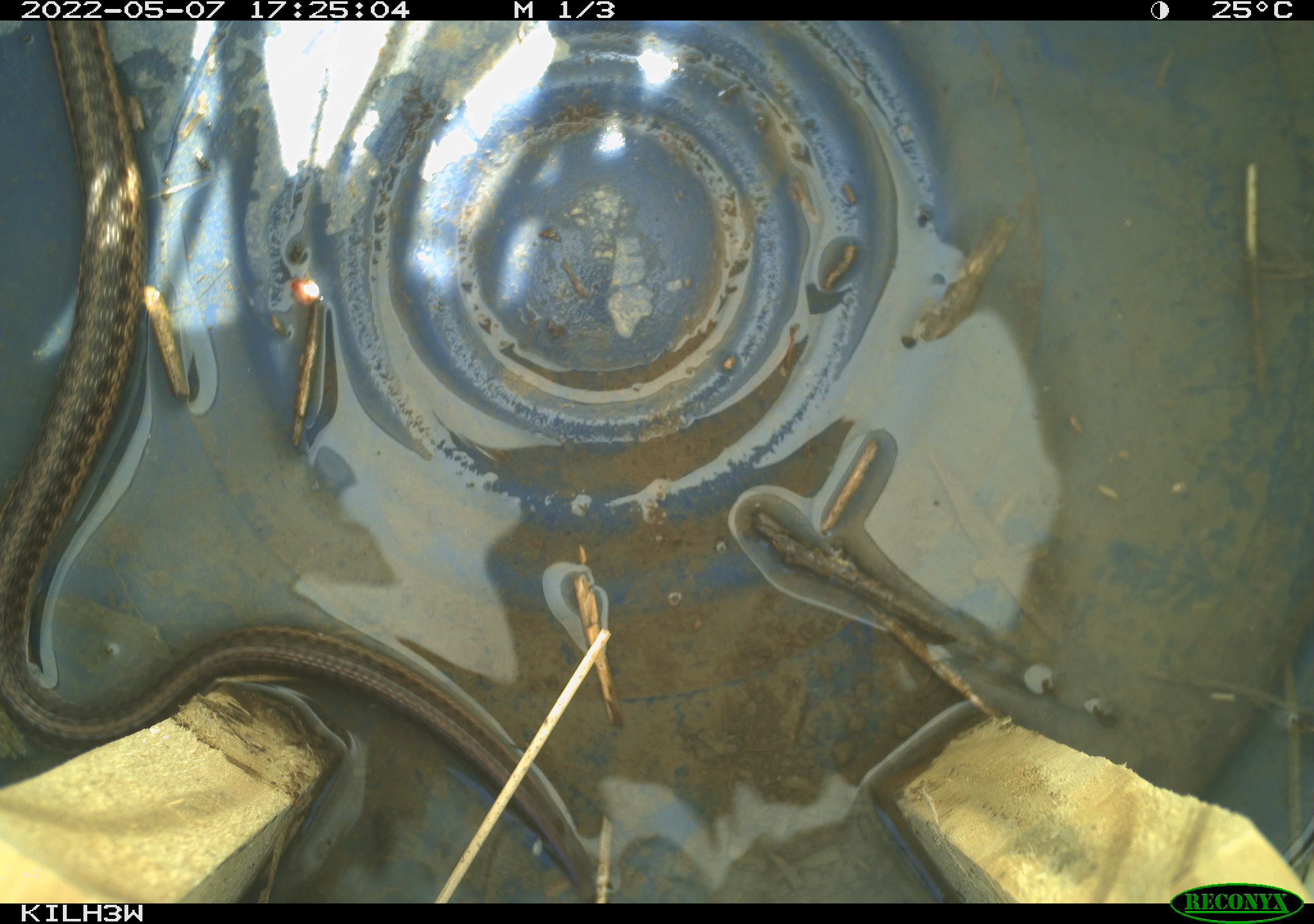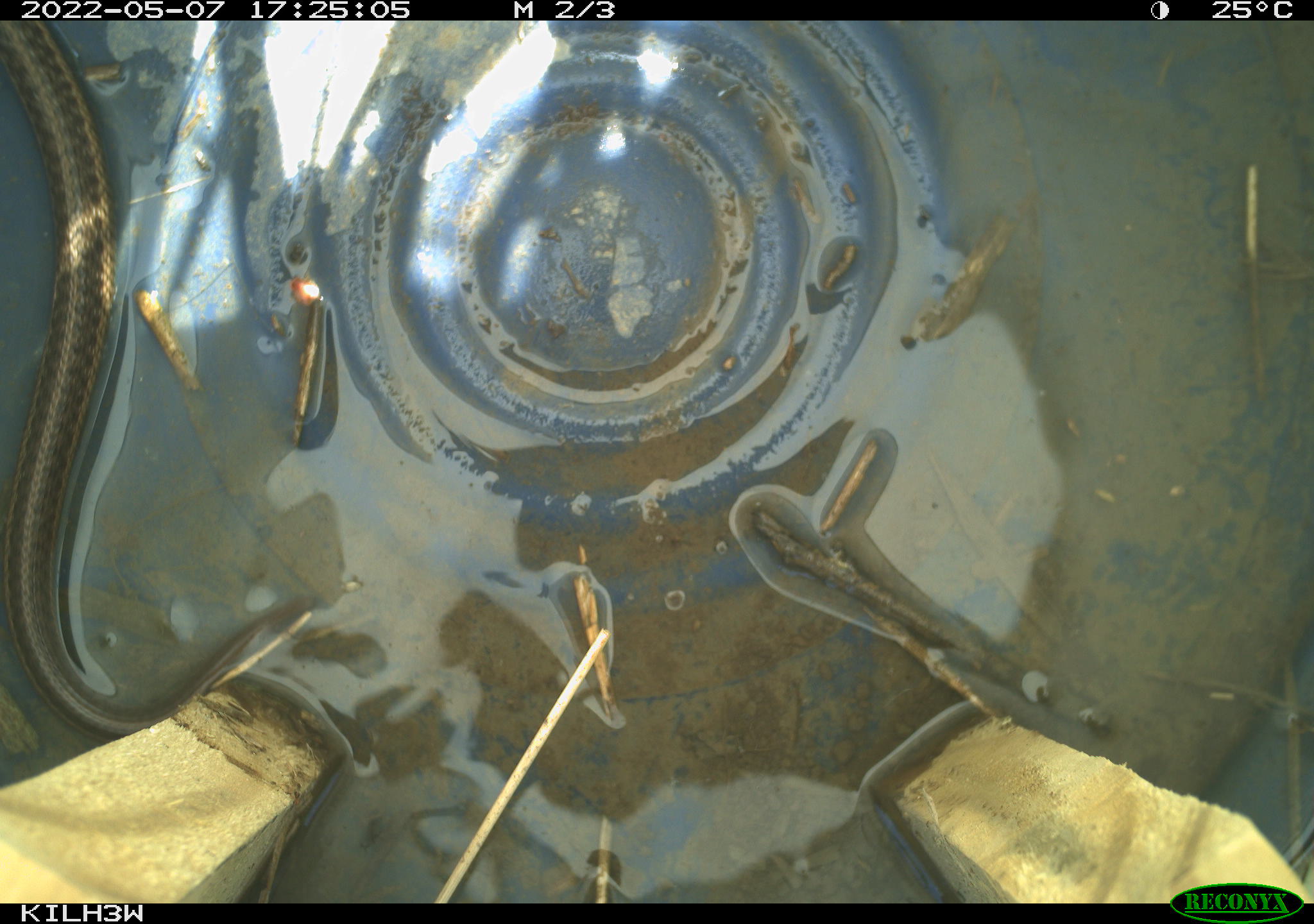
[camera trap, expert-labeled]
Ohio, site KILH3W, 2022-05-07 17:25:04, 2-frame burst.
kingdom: Animalia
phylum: Chordata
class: Reptilia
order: Squamata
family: Colubridae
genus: Thamnophis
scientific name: Thamnophis sirtalis sirtalis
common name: eastern gartersnake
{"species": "eastern gartersnake (Thamnophis sirtalis sirtalis)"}